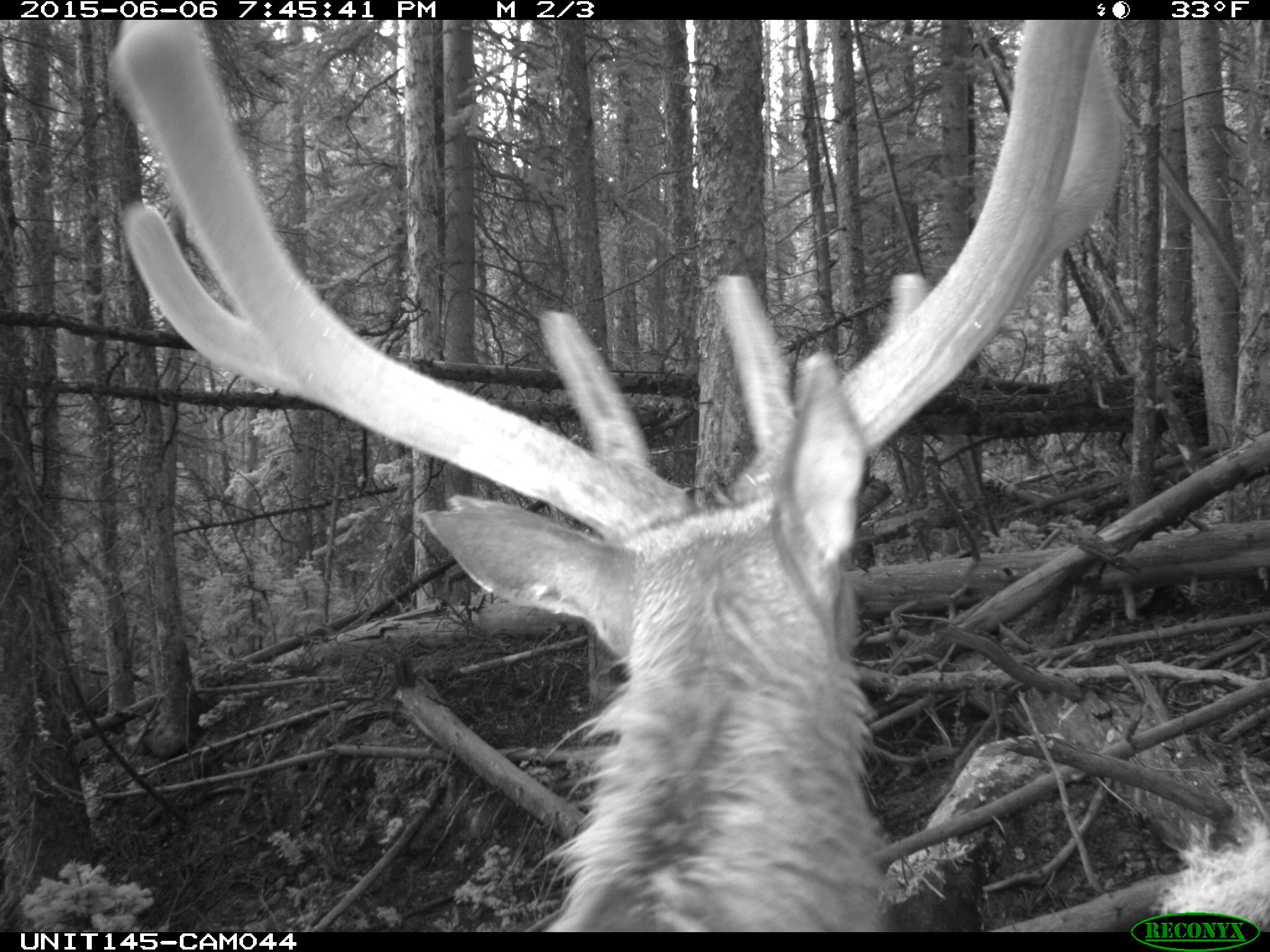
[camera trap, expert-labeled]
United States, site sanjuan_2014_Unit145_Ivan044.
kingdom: Animalia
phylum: Chordata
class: Mammalia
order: Artiodactyla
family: Cervidae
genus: Cervus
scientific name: Cervus elaphus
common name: red deer